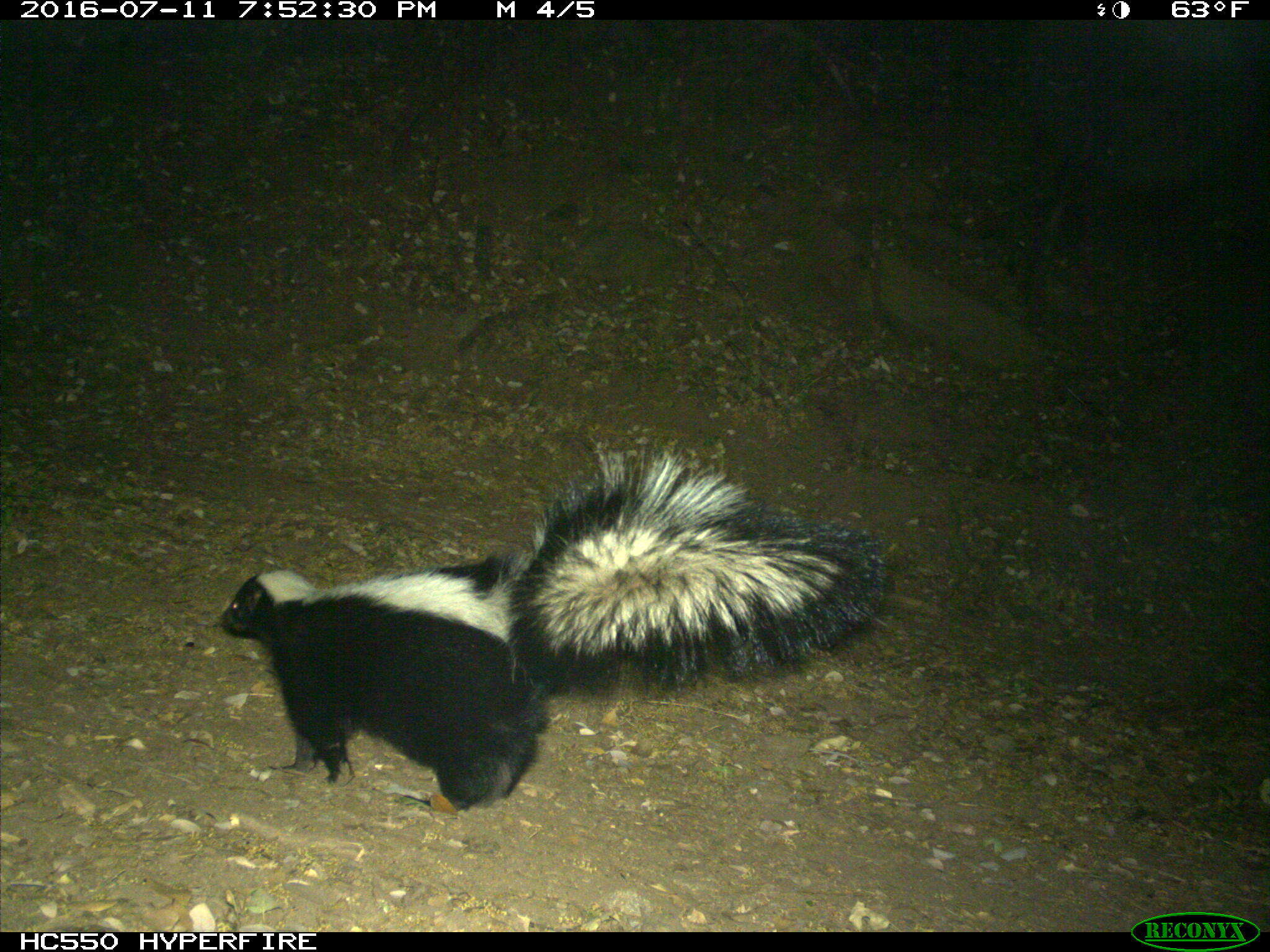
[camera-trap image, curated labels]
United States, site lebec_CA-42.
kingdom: Animalia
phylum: Chordata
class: Mammalia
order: Carnivora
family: Mephitidae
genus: Mephitis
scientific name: Mephitis mephitis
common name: striped skunk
Mephitis mephitis (striped skunk).